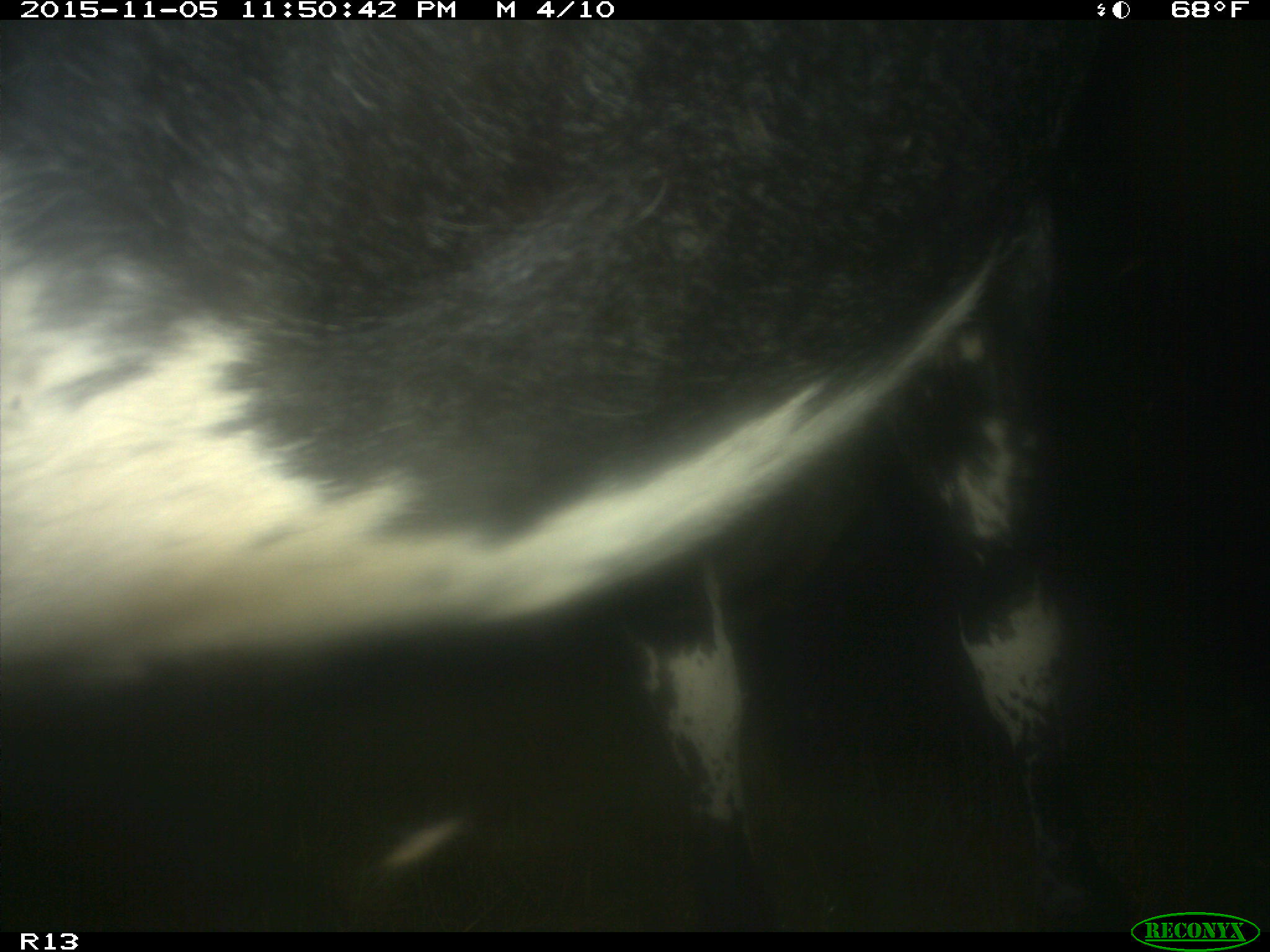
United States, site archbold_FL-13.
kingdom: Animalia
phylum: Chordata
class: Mammalia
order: Artiodactyla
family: Bovidae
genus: Bos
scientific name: Bos taurus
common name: domestic cow